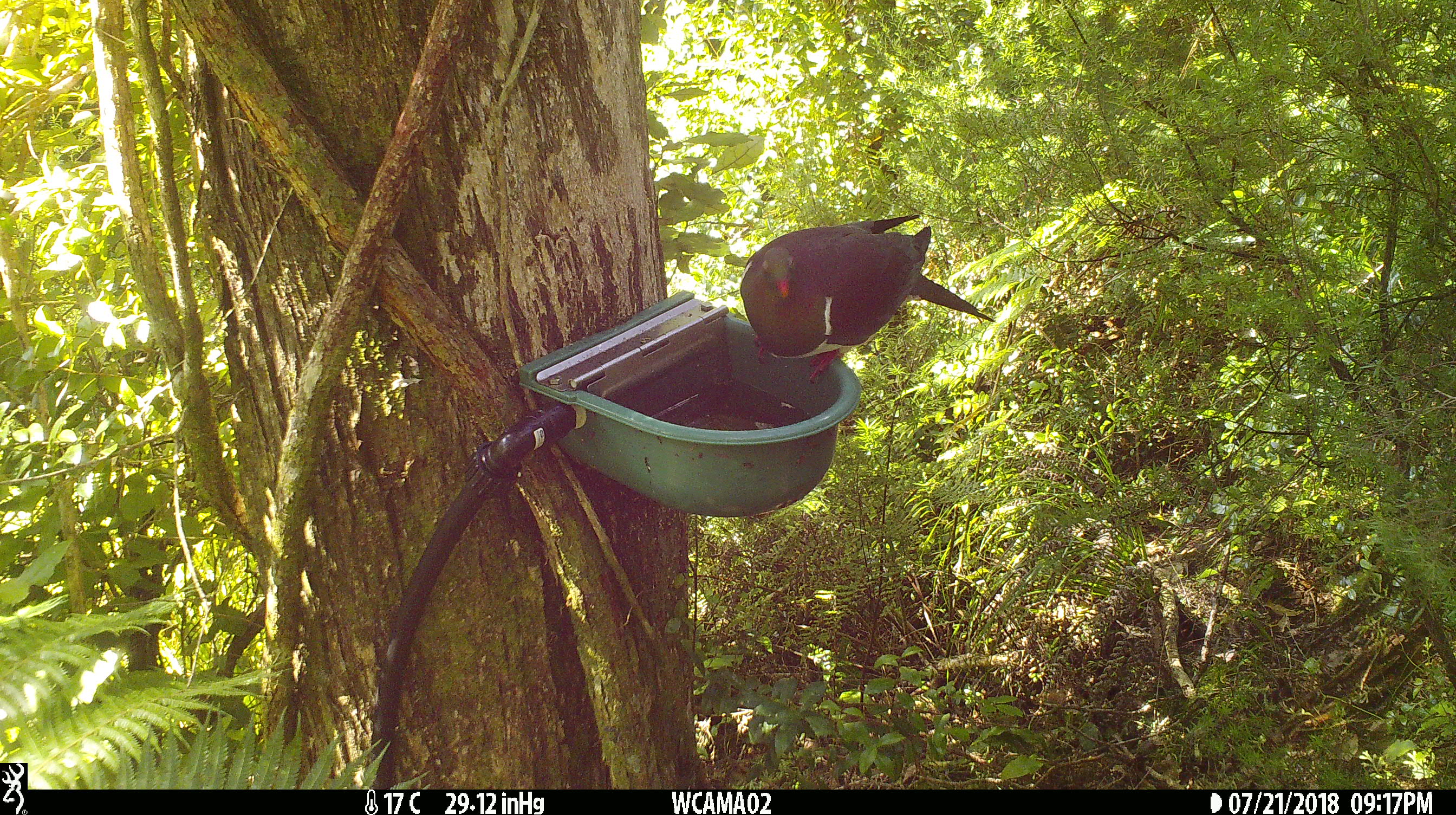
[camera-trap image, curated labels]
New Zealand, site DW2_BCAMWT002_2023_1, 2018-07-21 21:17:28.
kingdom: Animalia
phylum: Chordata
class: Aves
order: Columbiformes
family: Columbidae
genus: Hemiphaga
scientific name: Hemiphaga novaeseelandiae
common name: new zealand pigeon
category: kereru